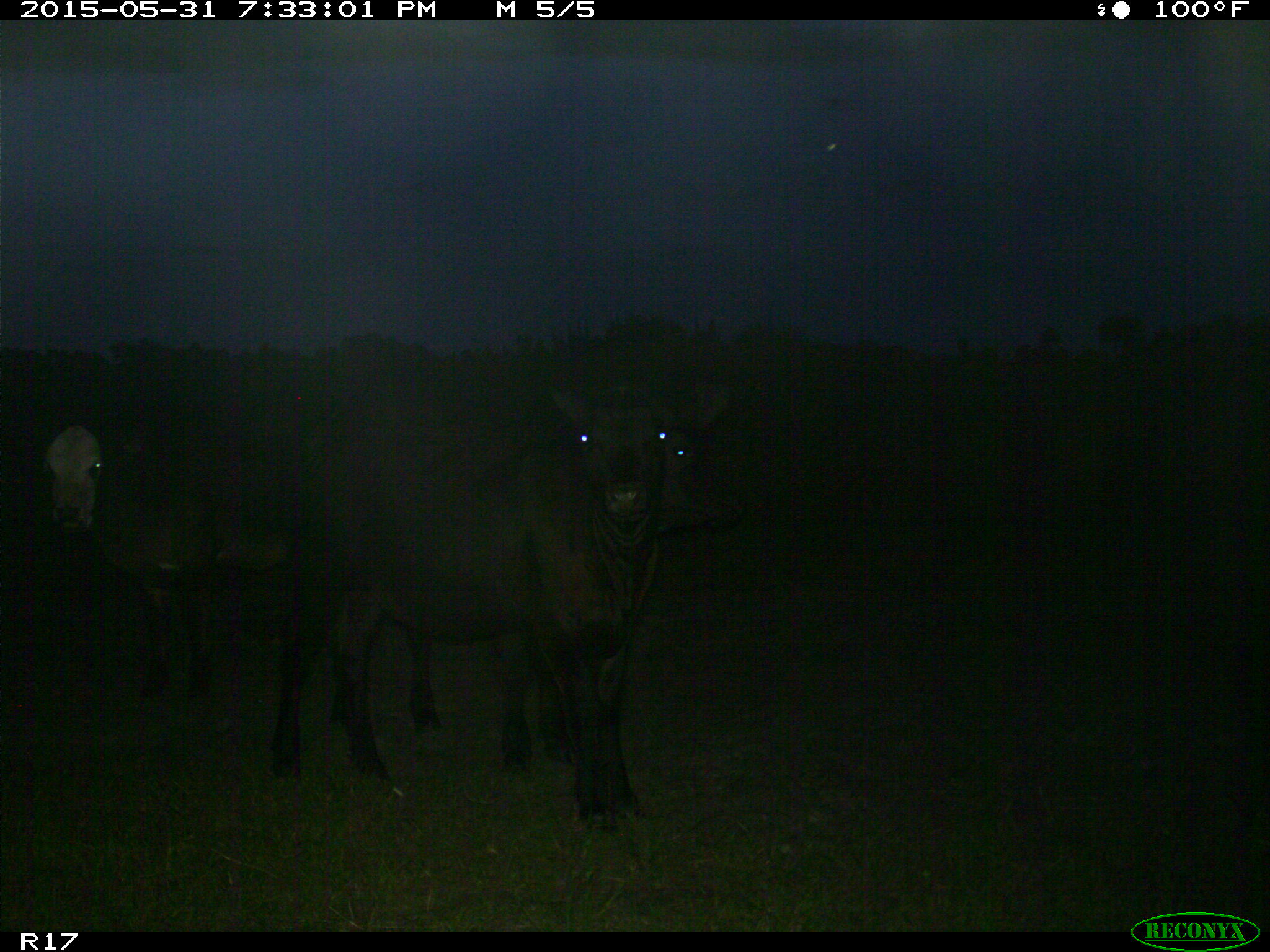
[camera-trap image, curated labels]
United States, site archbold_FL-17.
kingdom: Animalia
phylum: Chordata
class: Mammalia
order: Artiodactyla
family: Bovidae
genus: Bos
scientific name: Bos taurus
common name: domestic cow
Bos taurus (domestic cow).